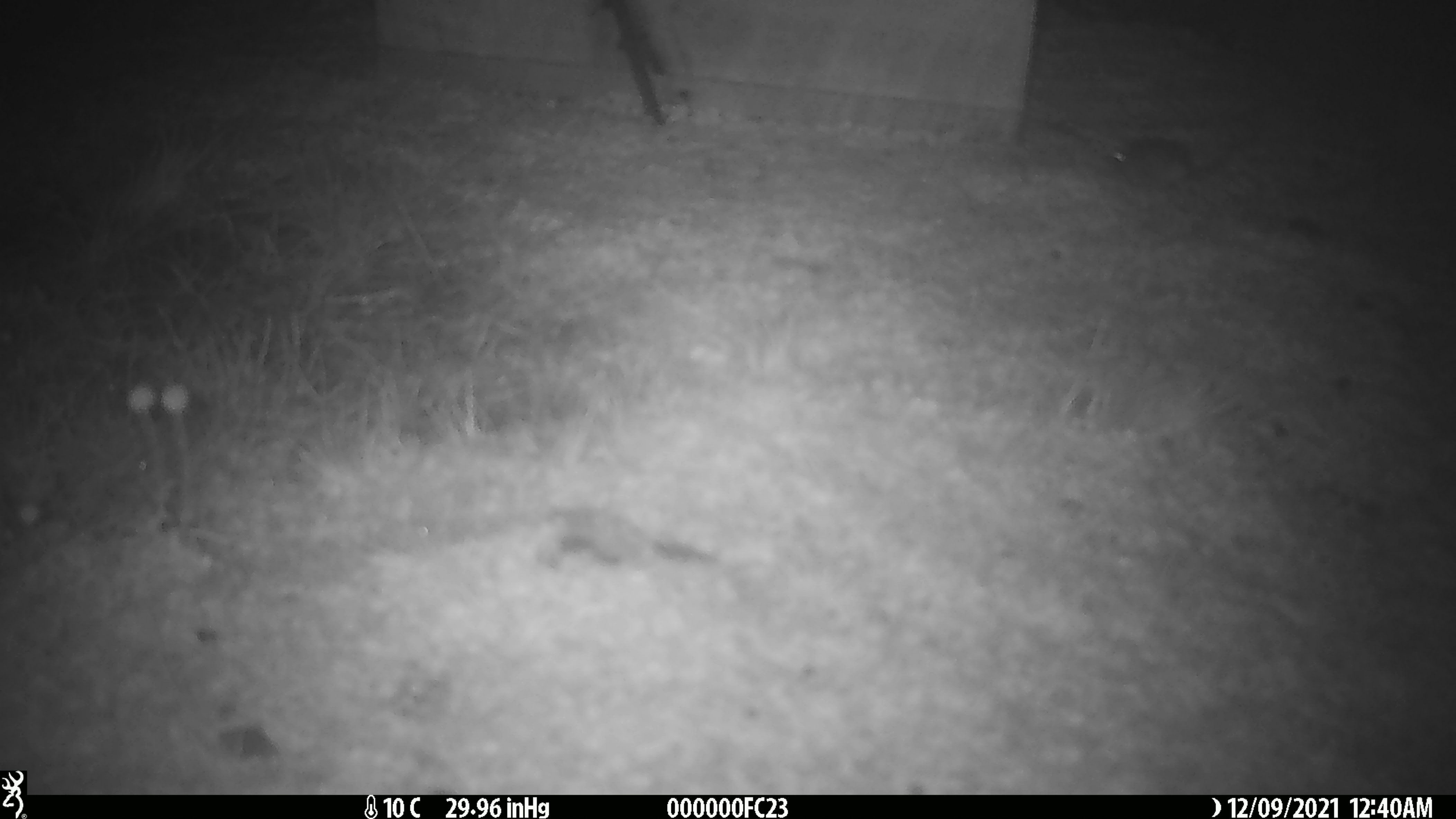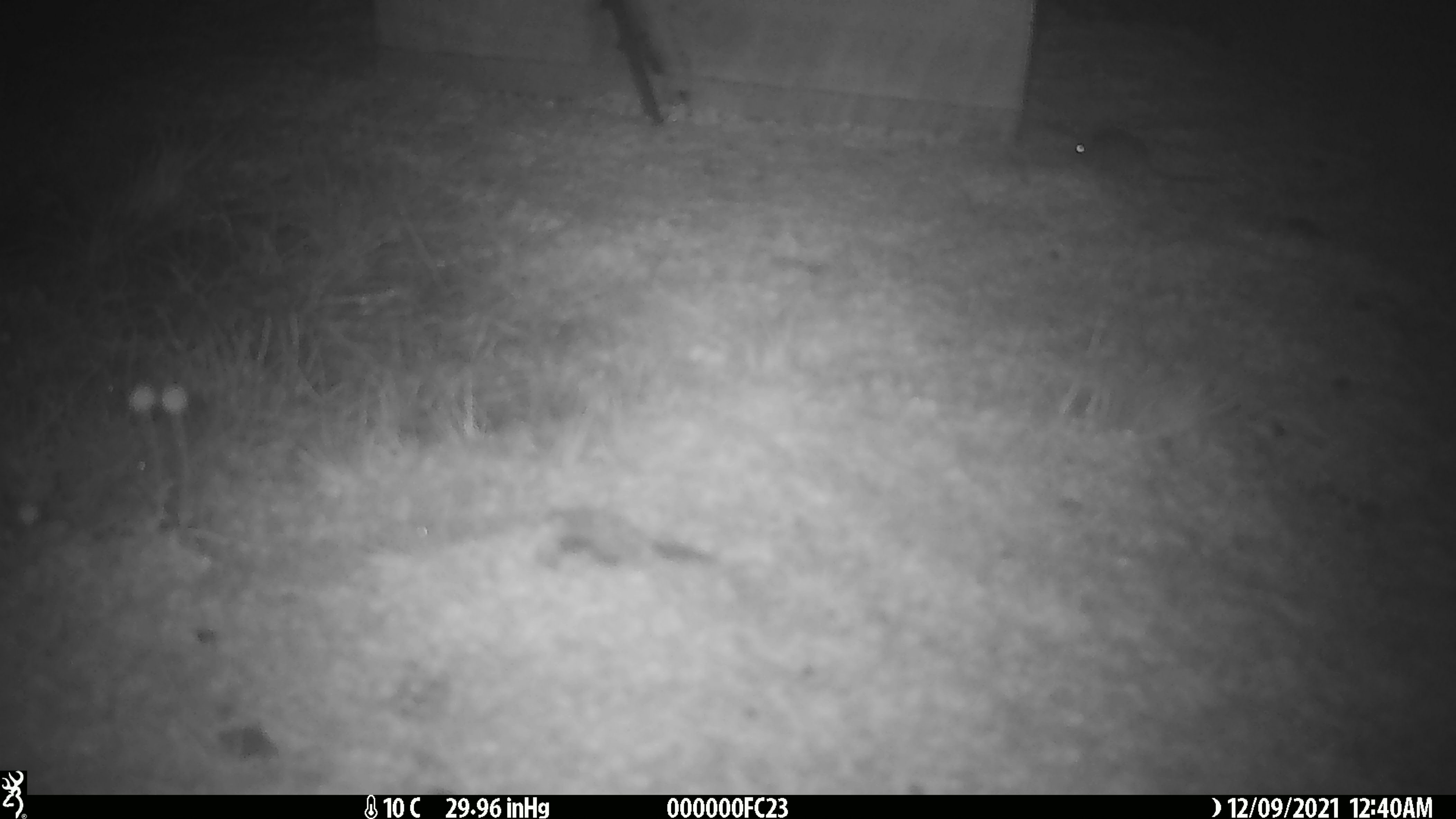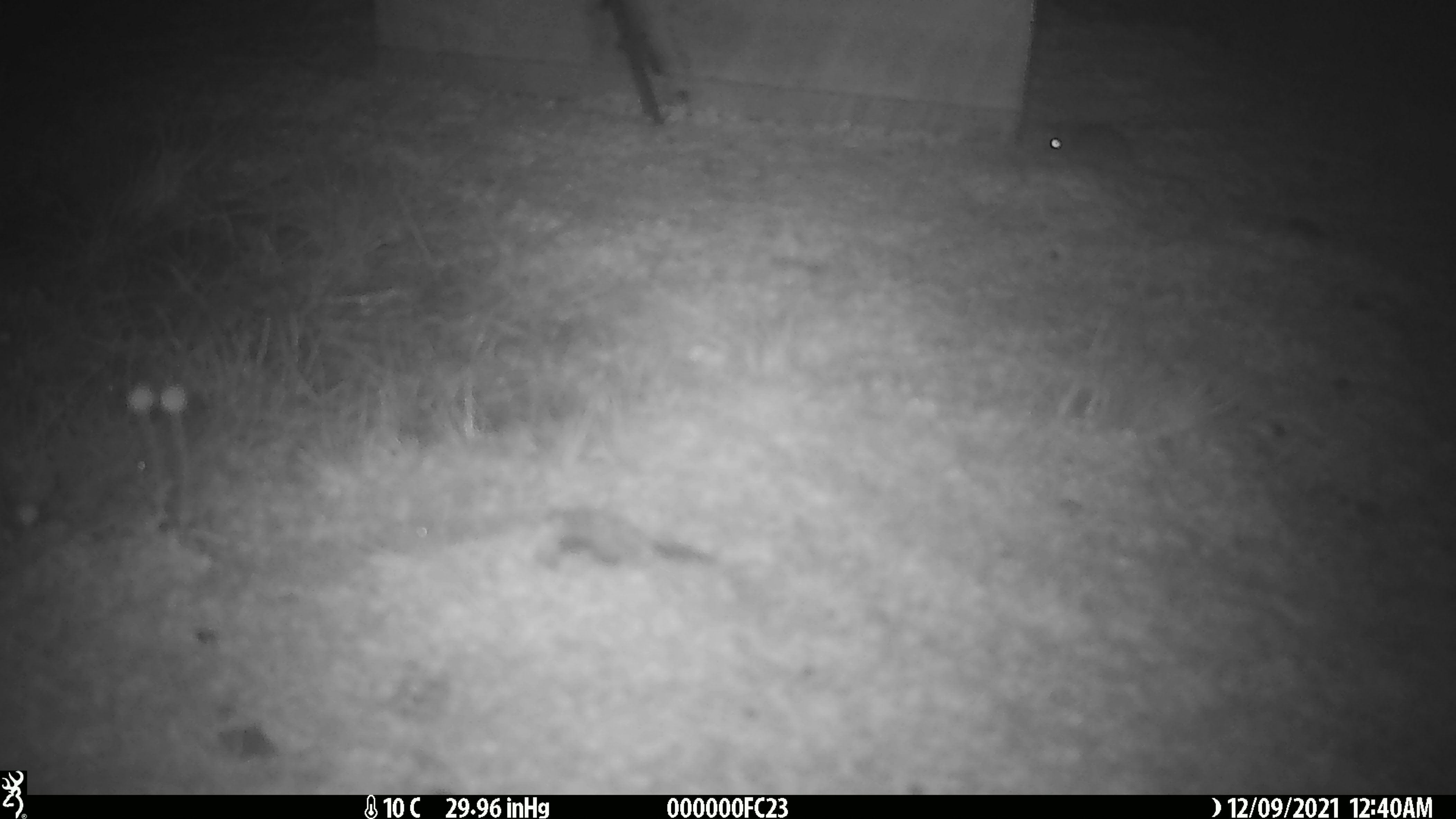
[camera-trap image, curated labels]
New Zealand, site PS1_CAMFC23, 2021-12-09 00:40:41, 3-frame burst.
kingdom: Animalia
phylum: Chordata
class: Mammalia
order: Rodentia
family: Muridae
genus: Mus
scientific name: Mus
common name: mouse